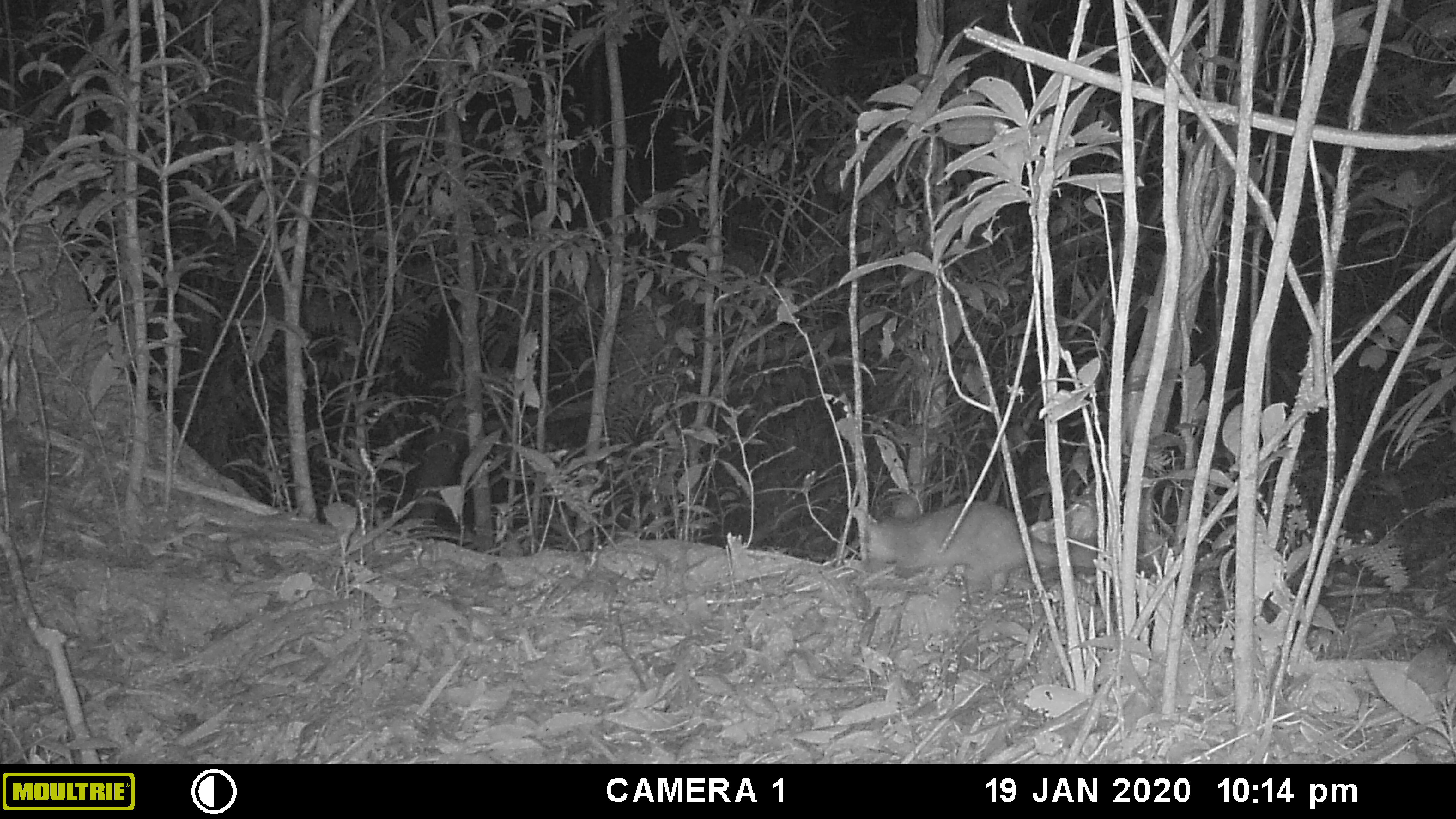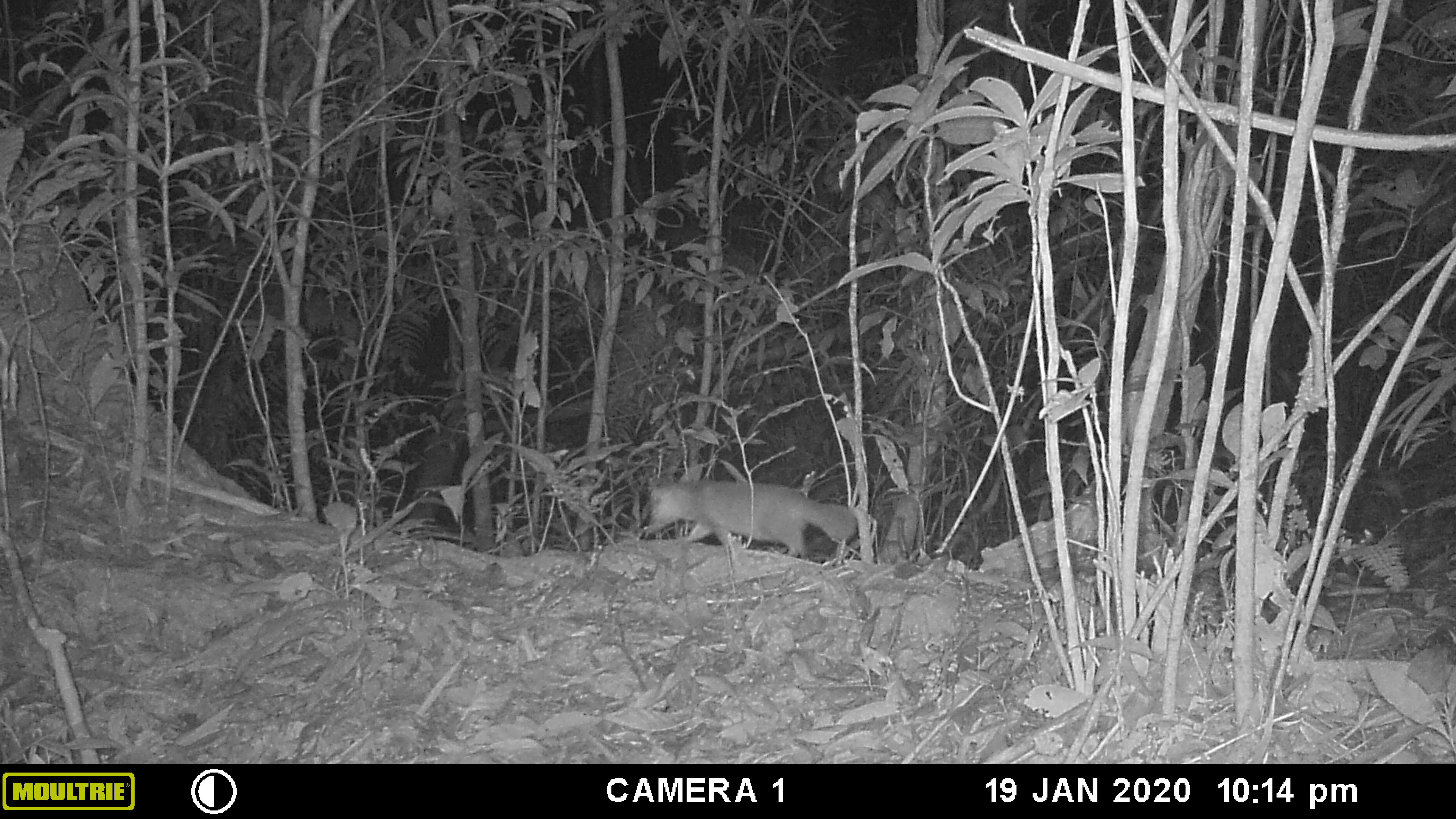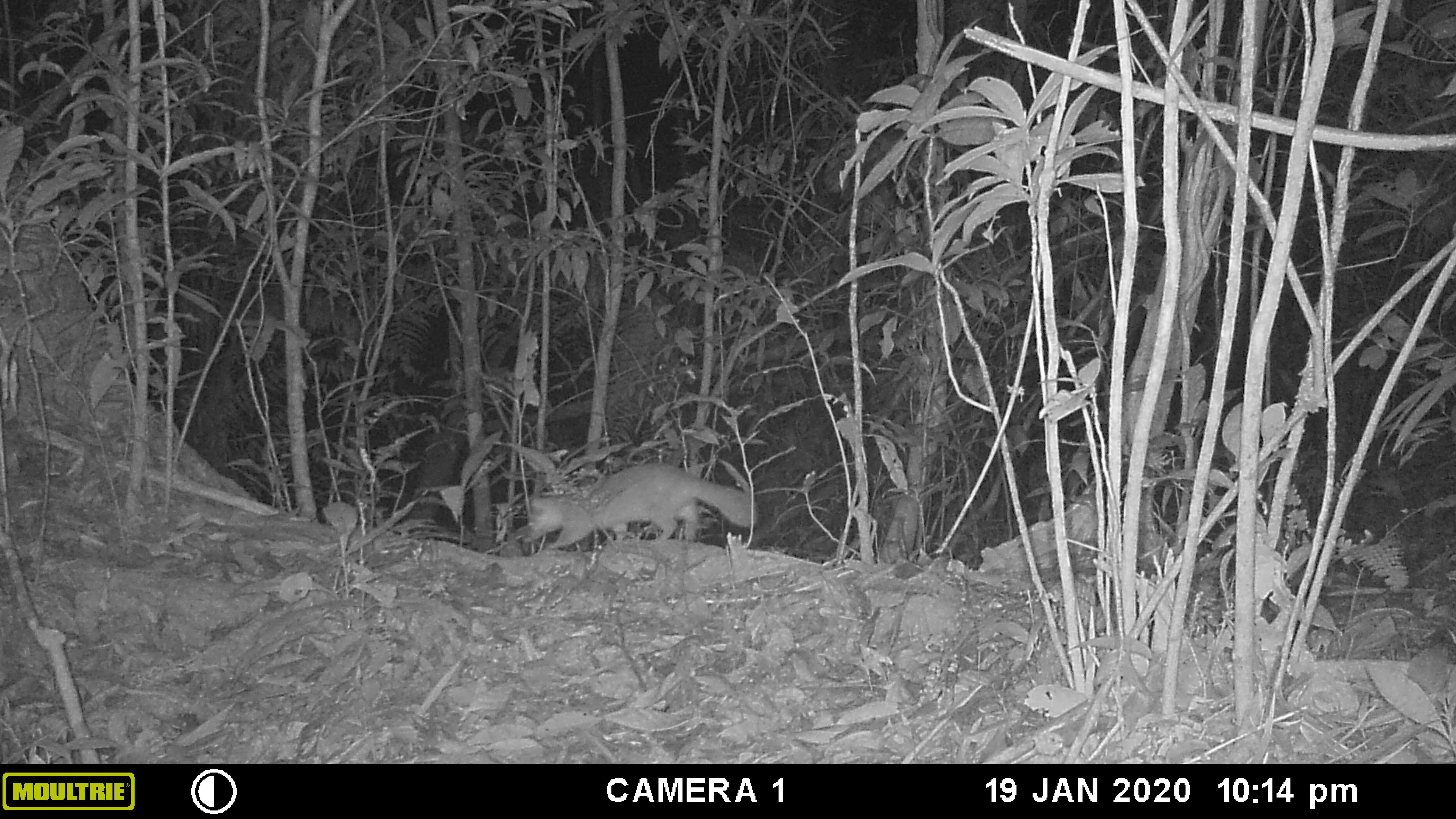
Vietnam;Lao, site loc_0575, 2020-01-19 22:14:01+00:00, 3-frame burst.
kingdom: Animalia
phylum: Chordata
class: Mammalia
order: Carnivora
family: Mustelidae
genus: Melogale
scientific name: Melogale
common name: ferret badger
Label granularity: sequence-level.